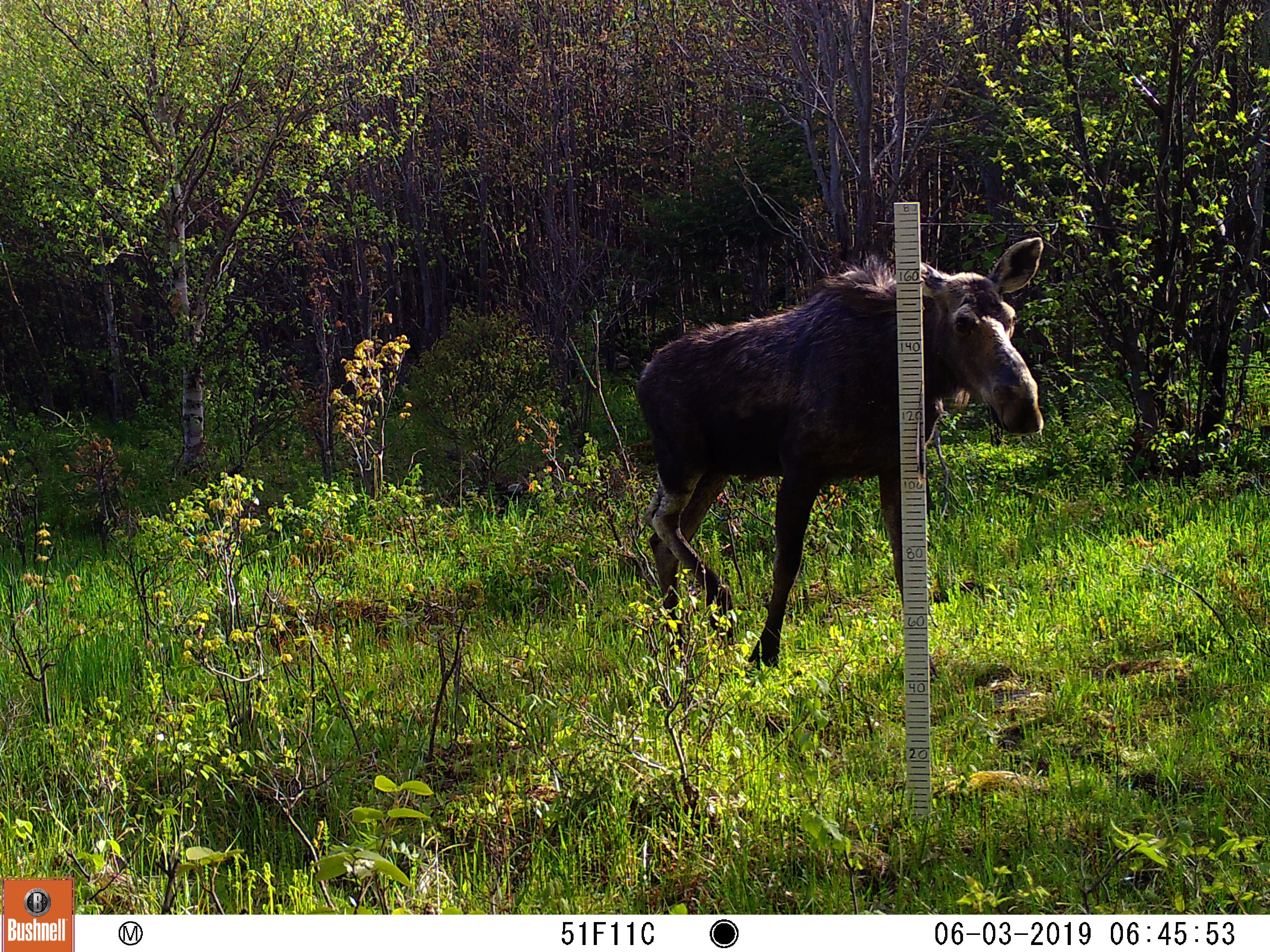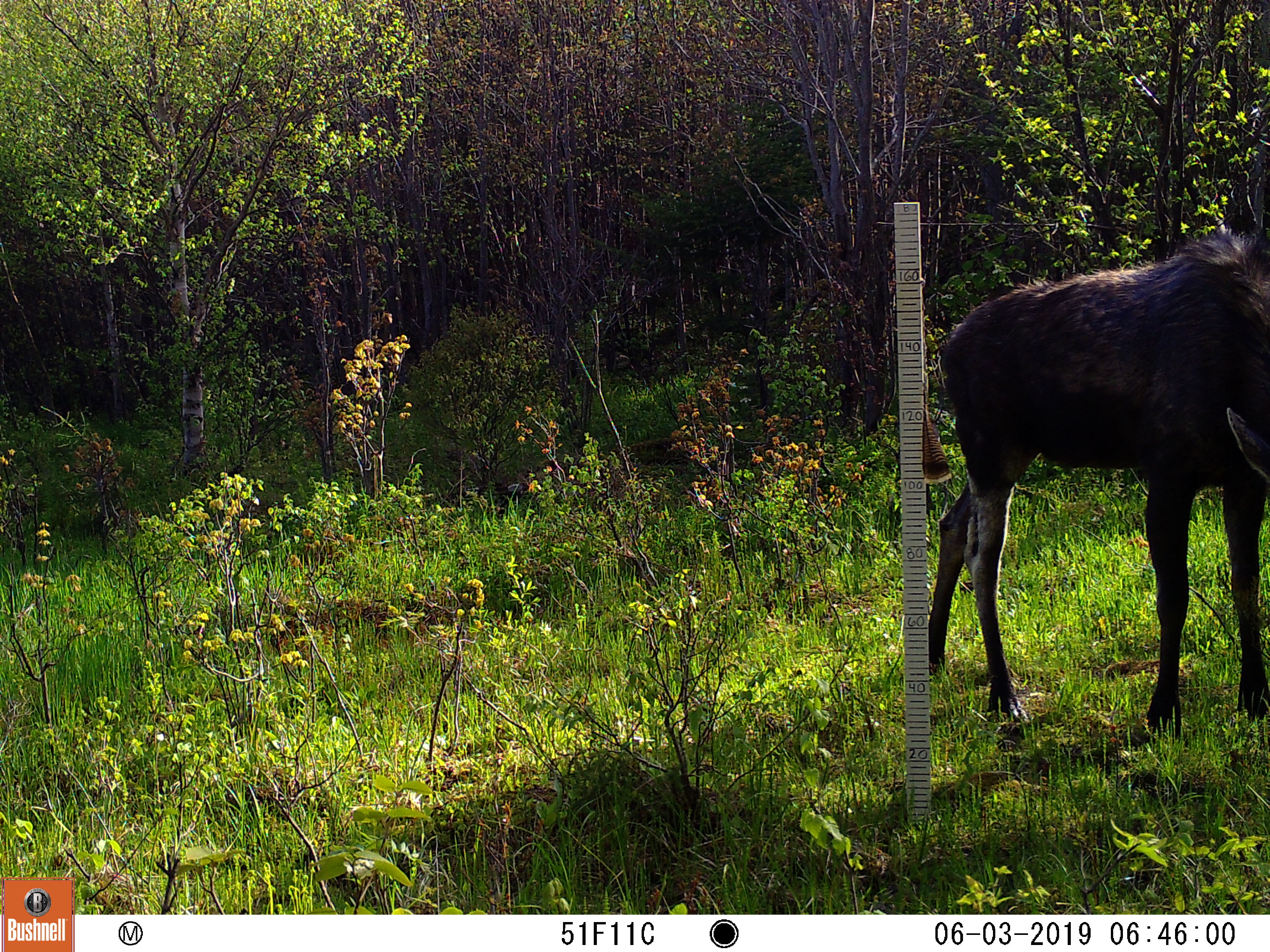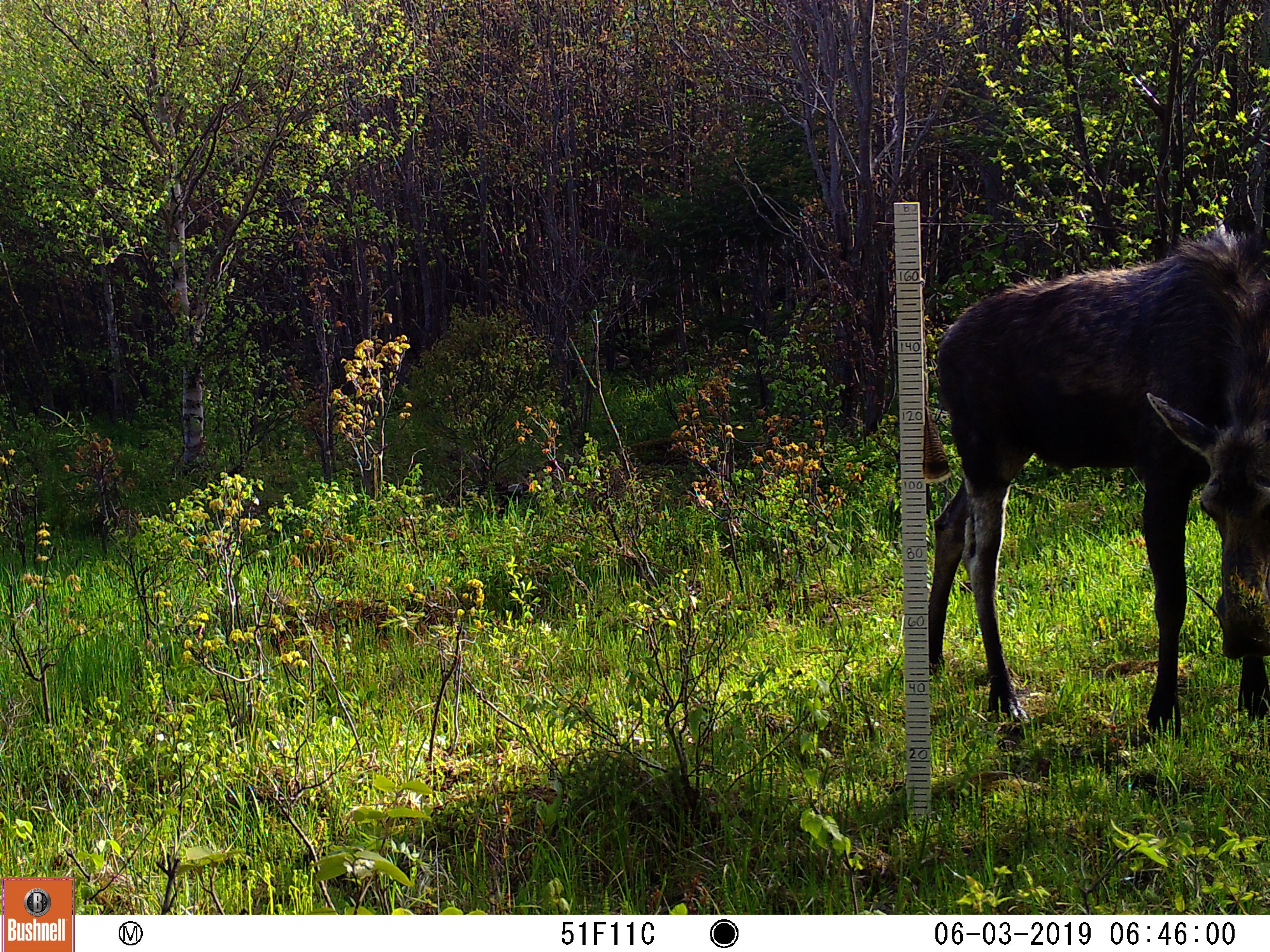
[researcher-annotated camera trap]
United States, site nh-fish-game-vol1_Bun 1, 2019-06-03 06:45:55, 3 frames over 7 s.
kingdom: Animalia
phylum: Chordata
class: Mammalia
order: Artiodactyla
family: Cervidae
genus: Alces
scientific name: Alces alces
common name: moose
Moose (Alces alces).